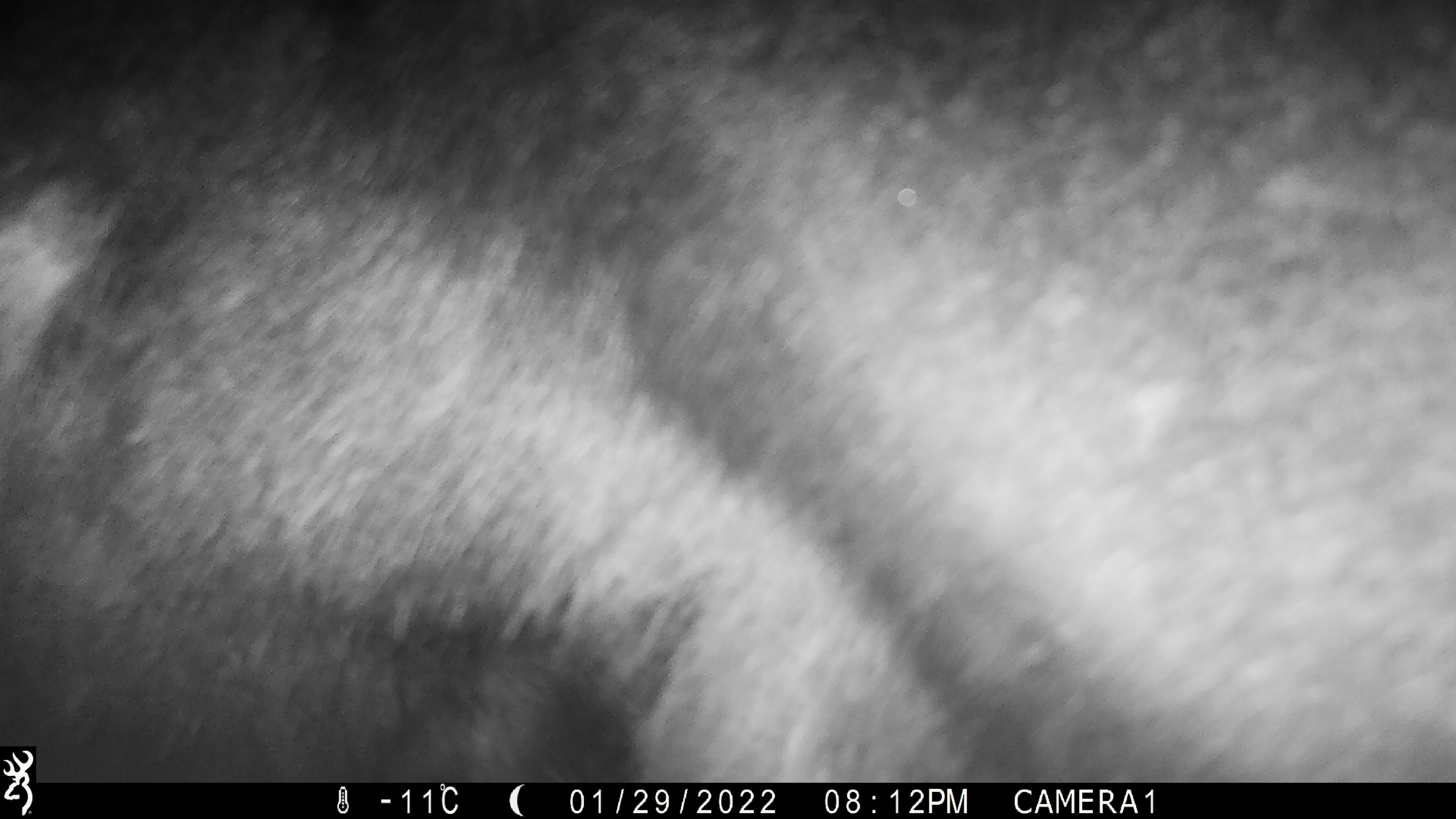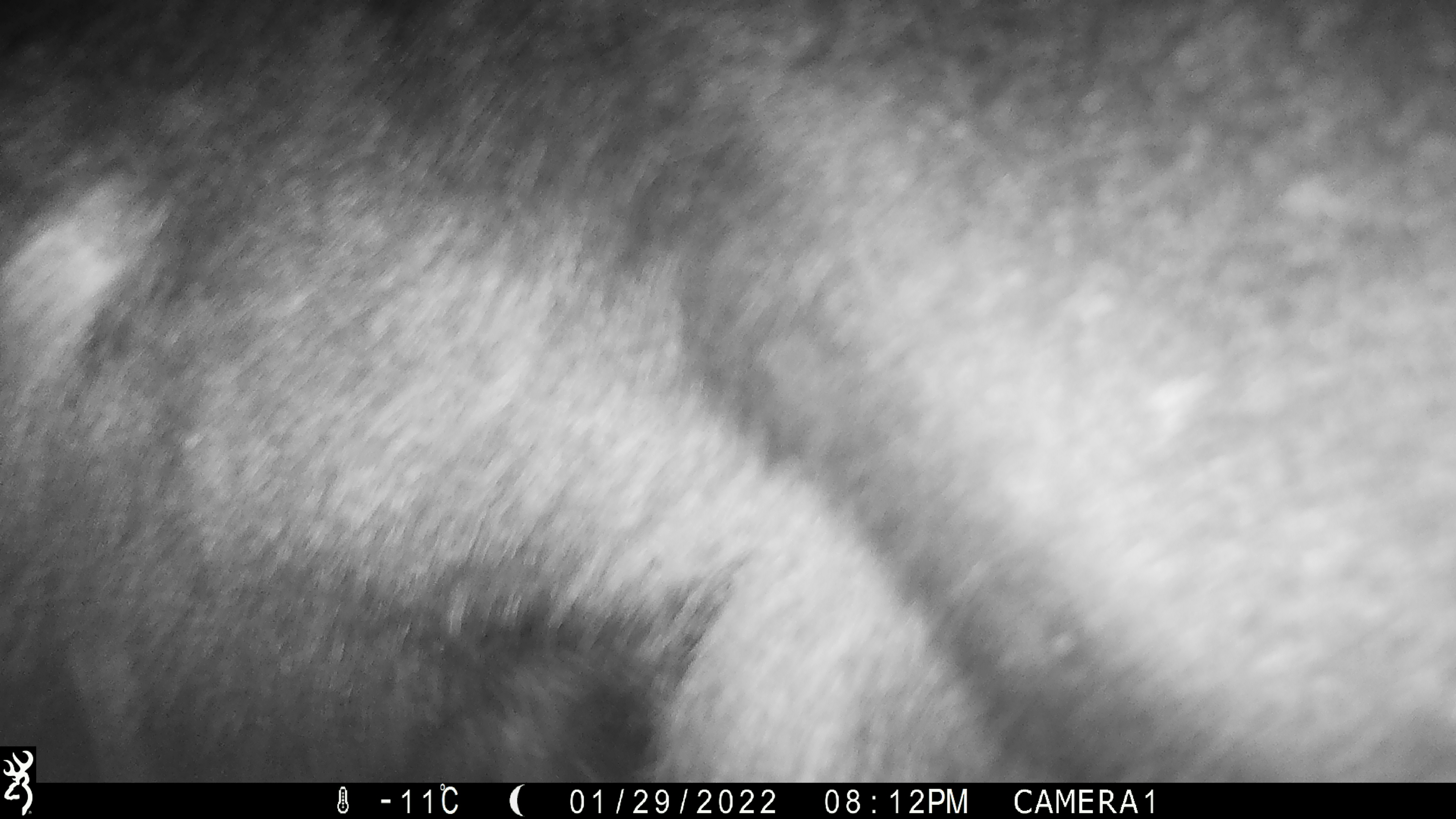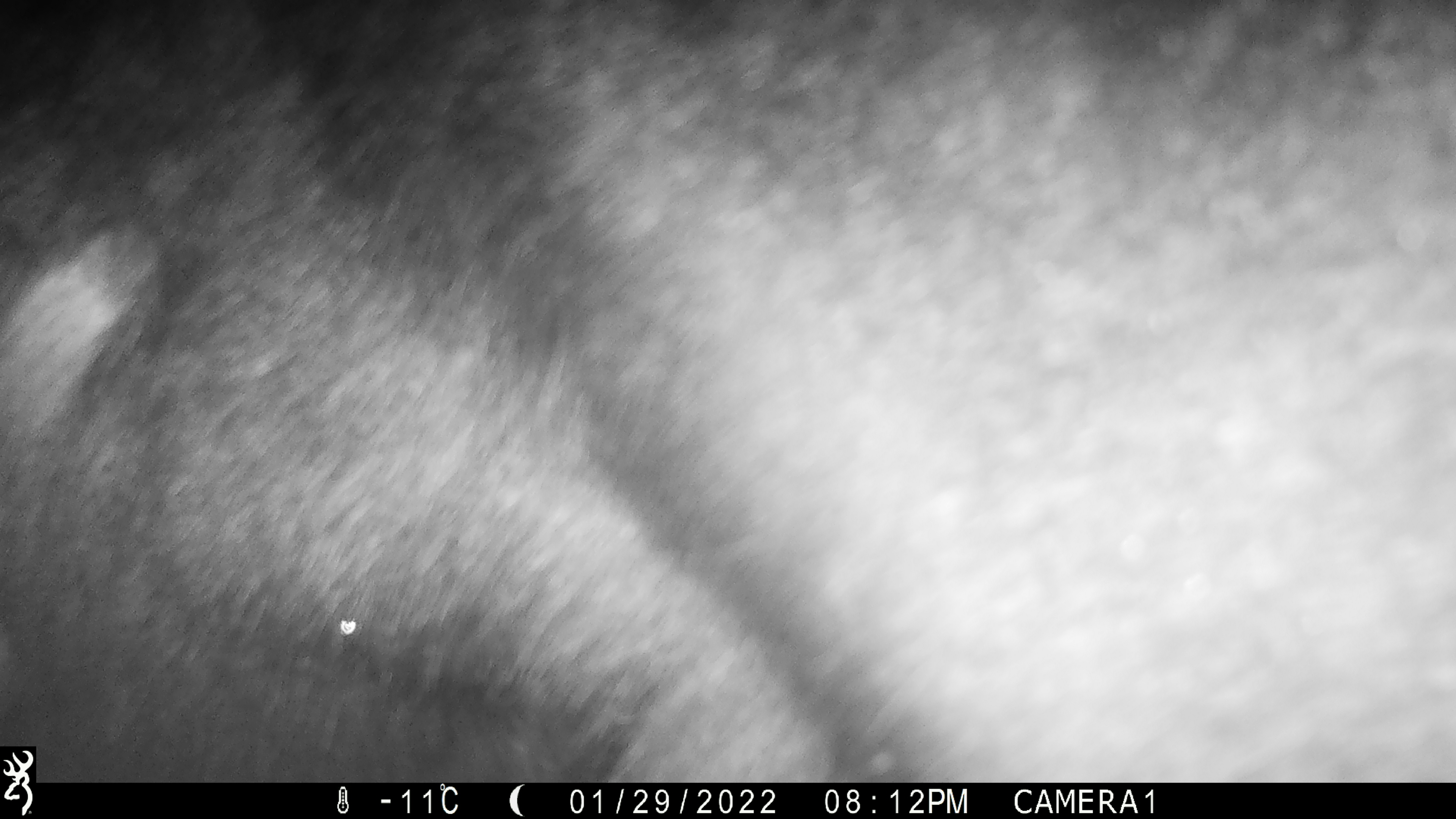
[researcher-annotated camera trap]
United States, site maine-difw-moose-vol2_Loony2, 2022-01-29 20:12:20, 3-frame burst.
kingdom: Animalia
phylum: Chordata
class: Mammalia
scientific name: Mammalia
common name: mammal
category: mammal sp.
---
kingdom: Animalia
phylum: Chordata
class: Mammalia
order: Artiodactyla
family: Cervidae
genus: Alces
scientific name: Alces alces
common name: moose